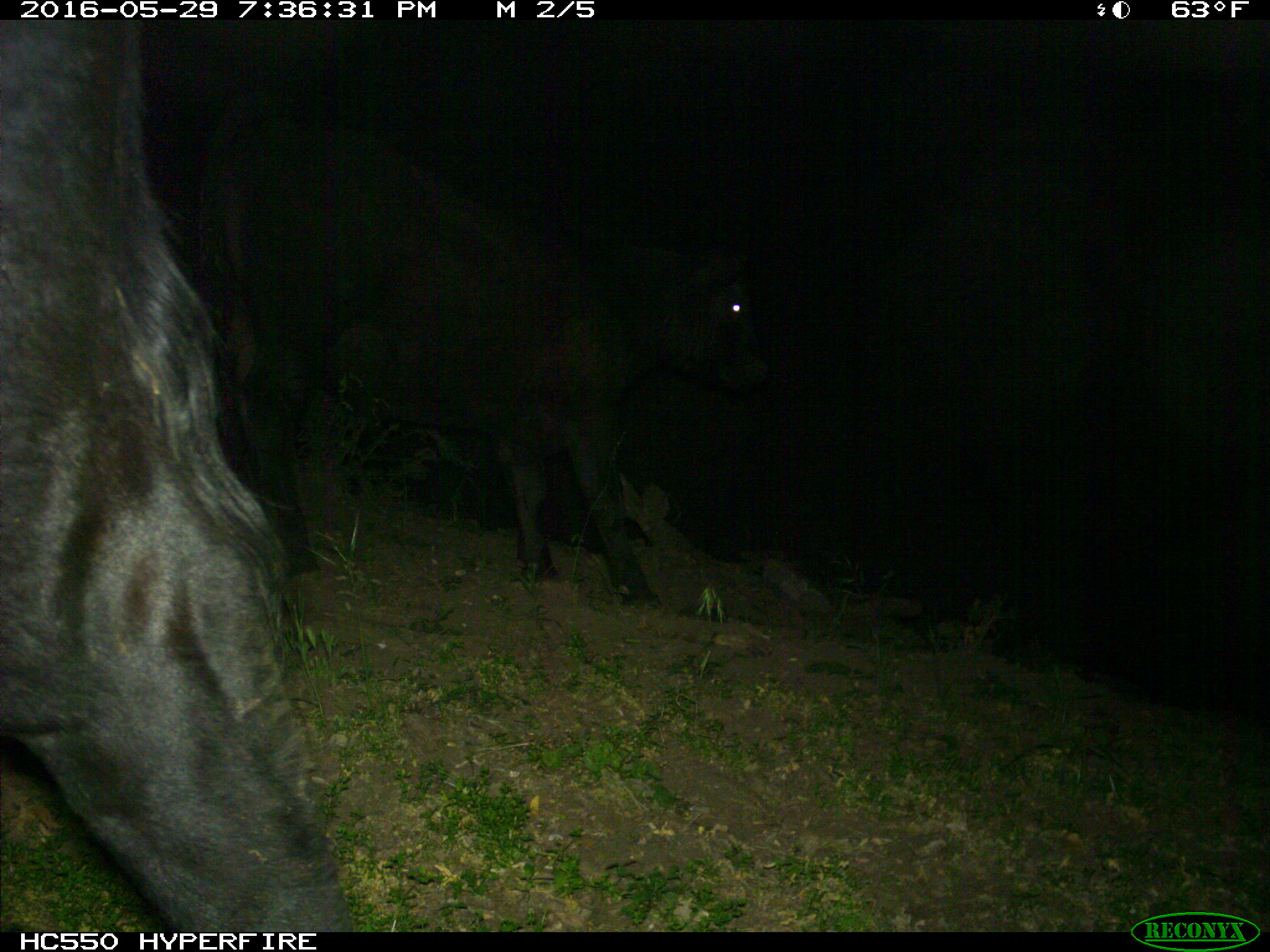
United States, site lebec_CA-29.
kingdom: Animalia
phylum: Chordata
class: Mammalia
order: Artiodactyla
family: Bovidae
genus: Bos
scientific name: Bos taurus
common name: domestic cow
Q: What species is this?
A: Bos taurus (domestic cow).